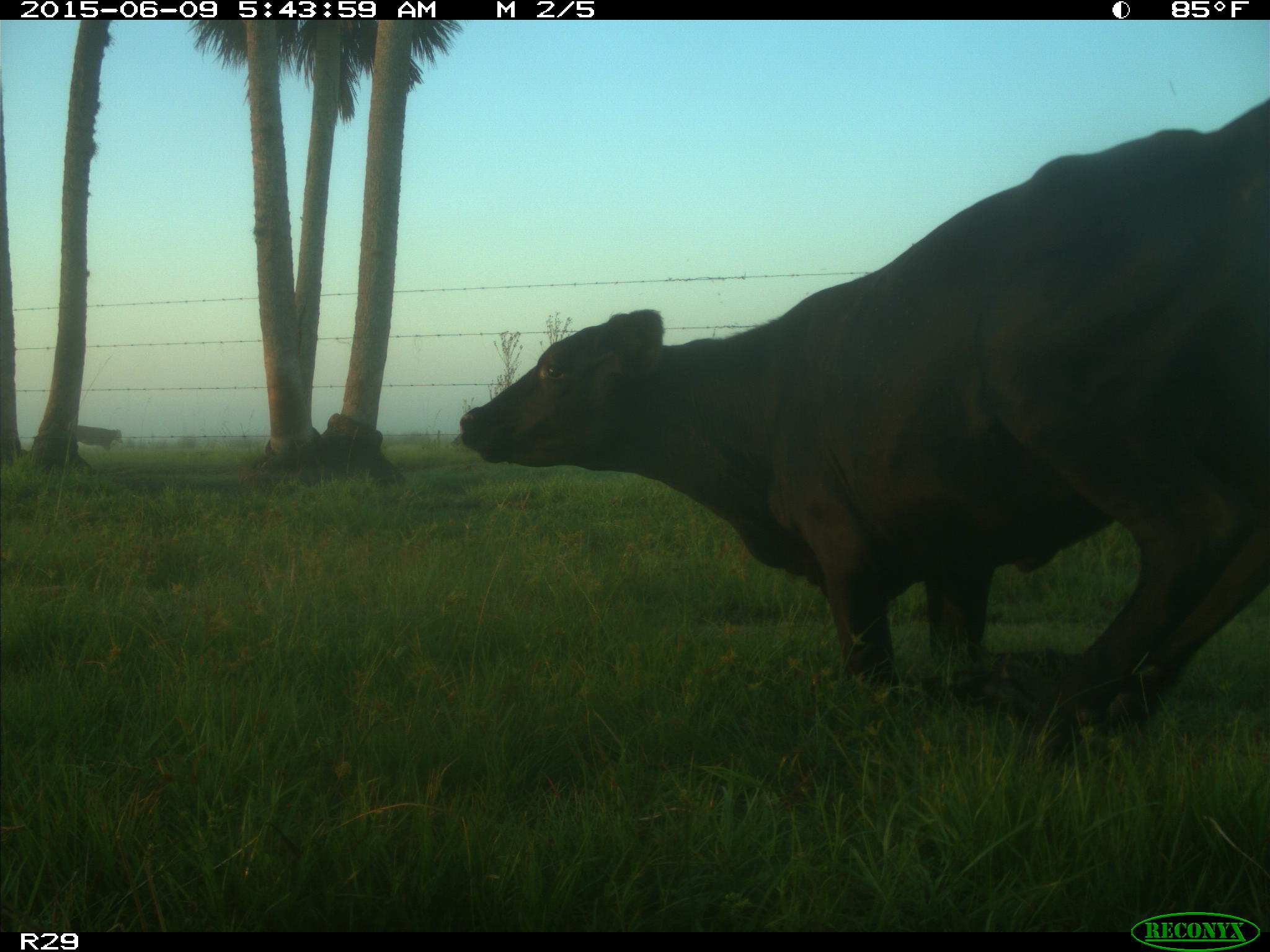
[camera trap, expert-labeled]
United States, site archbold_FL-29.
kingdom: Animalia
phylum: Chordata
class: Mammalia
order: Artiodactyla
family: Bovidae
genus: Bos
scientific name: Bos taurus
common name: domestic cow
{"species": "Bos taurus (domestic cow)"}